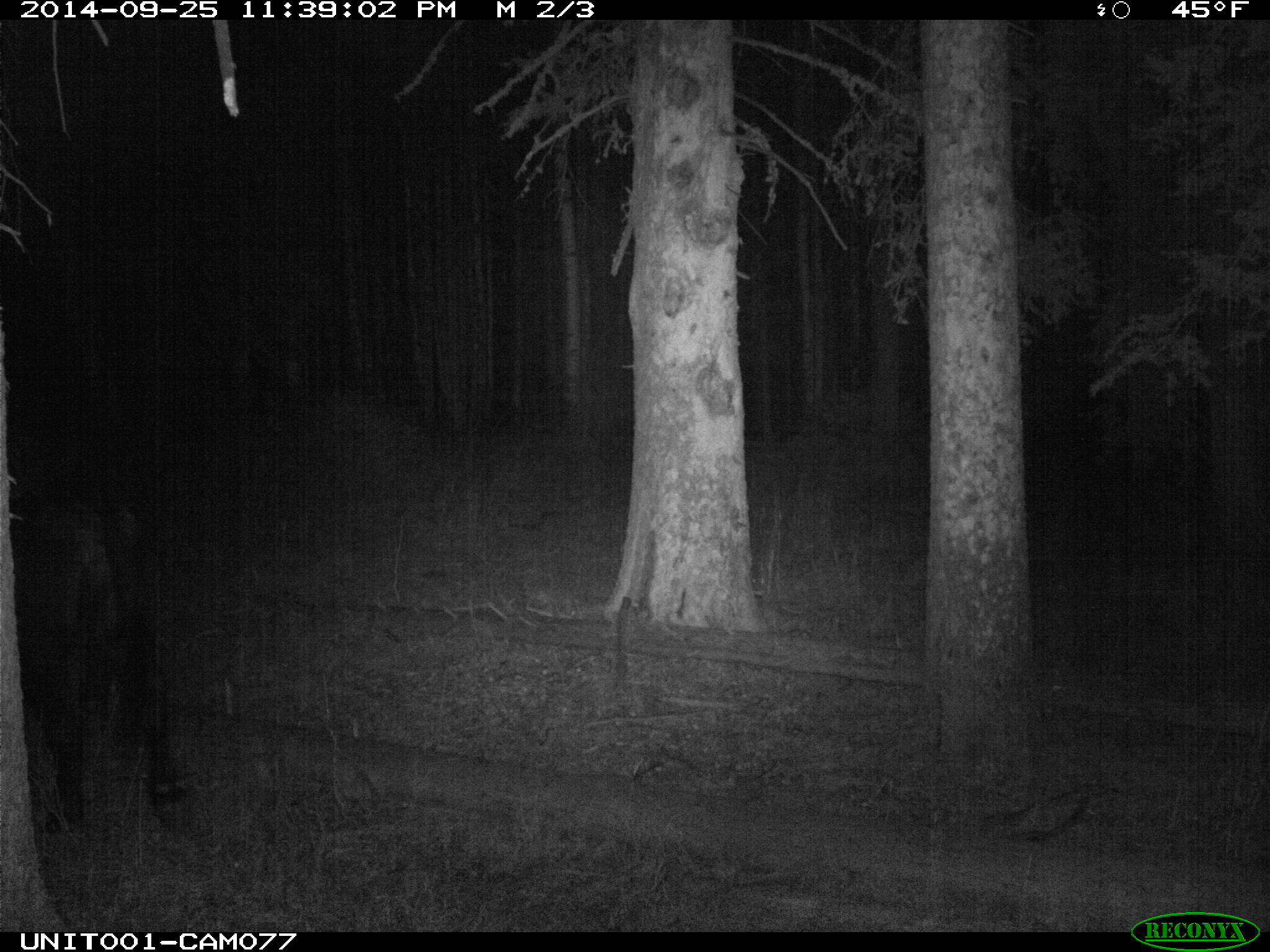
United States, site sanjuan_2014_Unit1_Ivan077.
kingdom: Animalia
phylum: Chordata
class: Mammalia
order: Artiodactyla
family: Bovidae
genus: Bos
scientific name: Bos taurus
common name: domestic cow